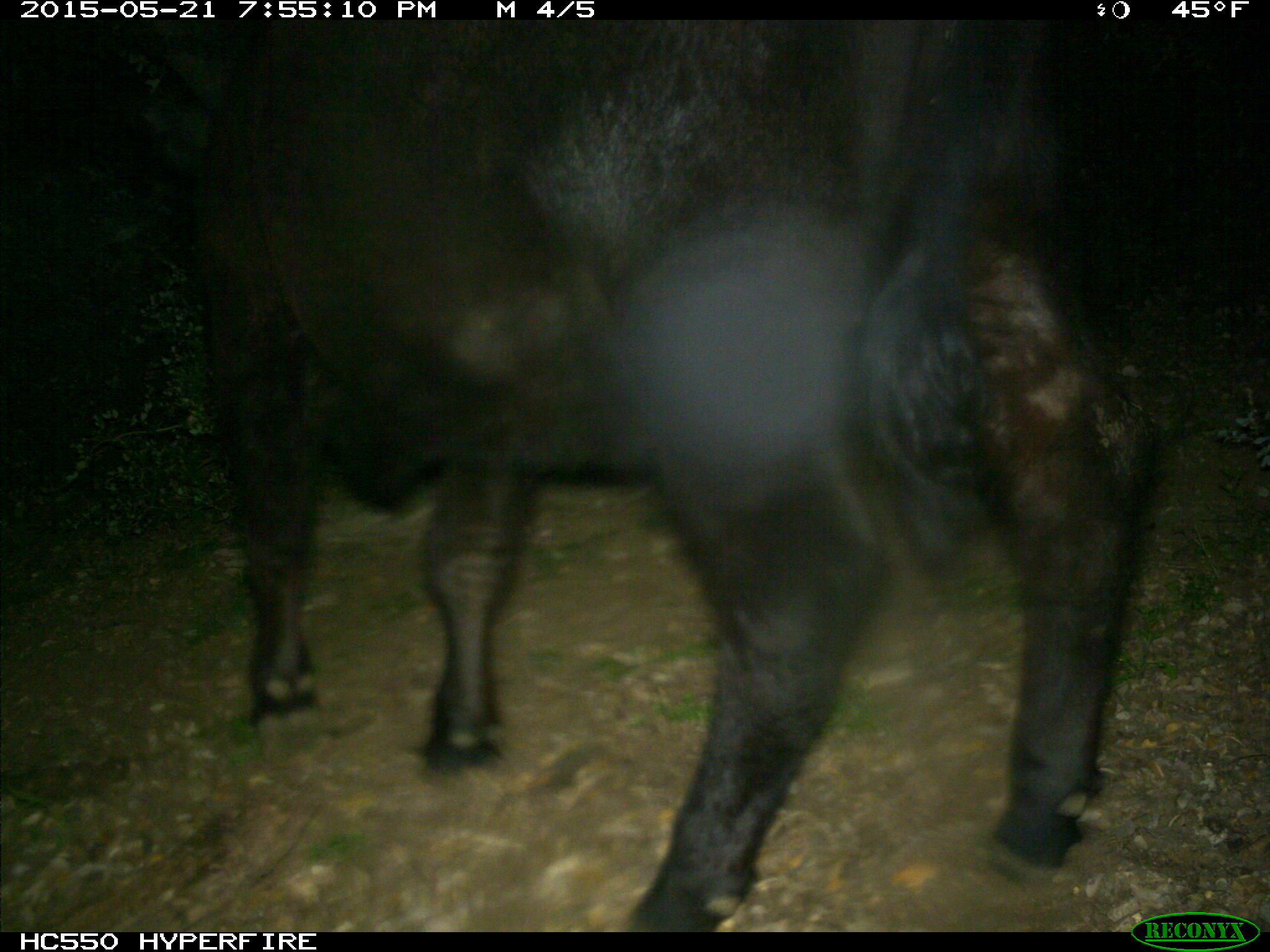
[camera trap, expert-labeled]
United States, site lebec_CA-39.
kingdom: Animalia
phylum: Chordata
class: Mammalia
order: Artiodactyla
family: Bovidae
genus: Bos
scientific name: Bos taurus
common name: domestic cow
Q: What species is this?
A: Bos taurus (domestic cow).